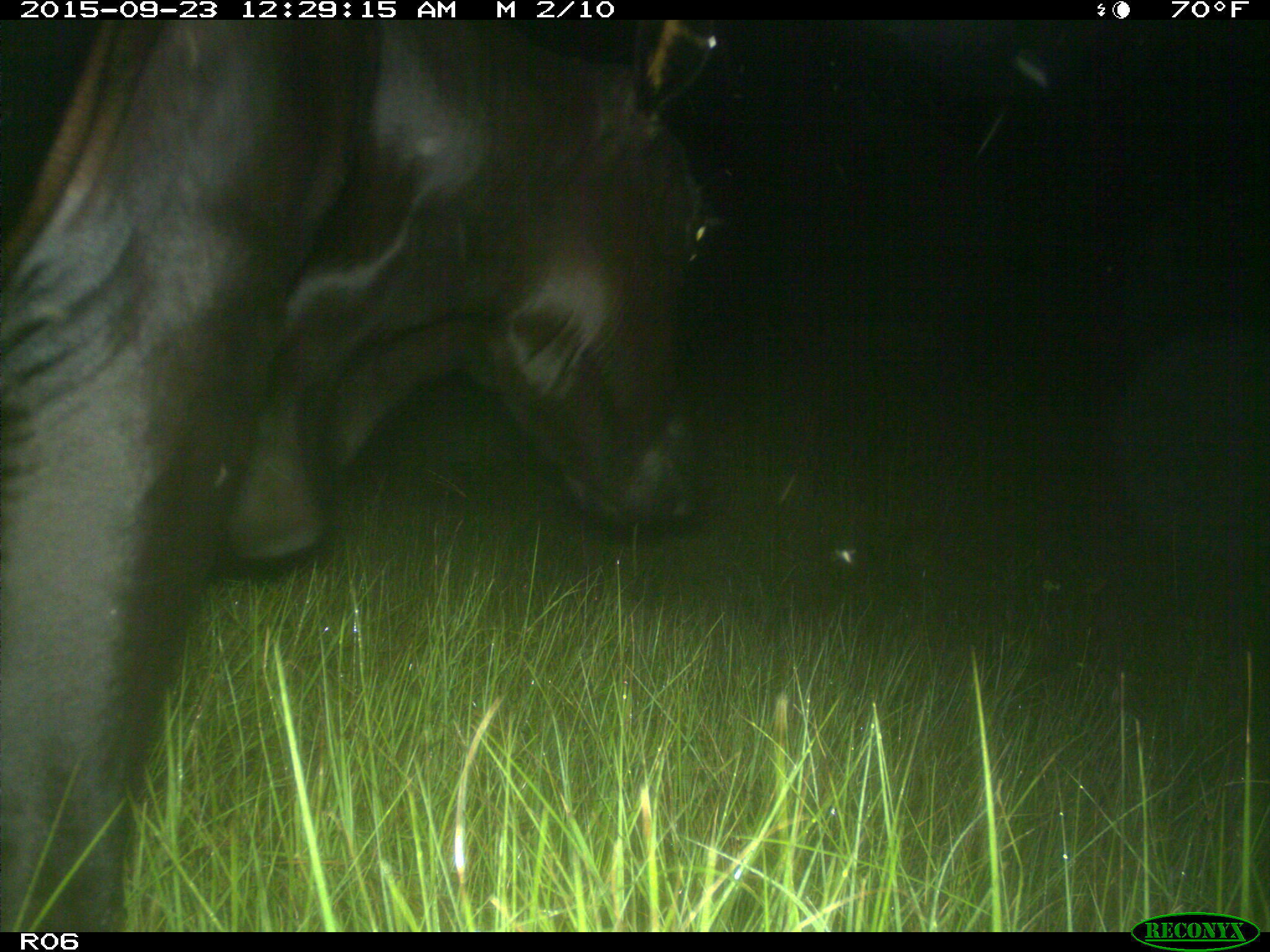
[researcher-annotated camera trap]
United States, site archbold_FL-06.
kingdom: Animalia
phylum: Chordata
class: Mammalia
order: Artiodactyla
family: Bovidae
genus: Bos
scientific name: Bos taurus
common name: domestic cow